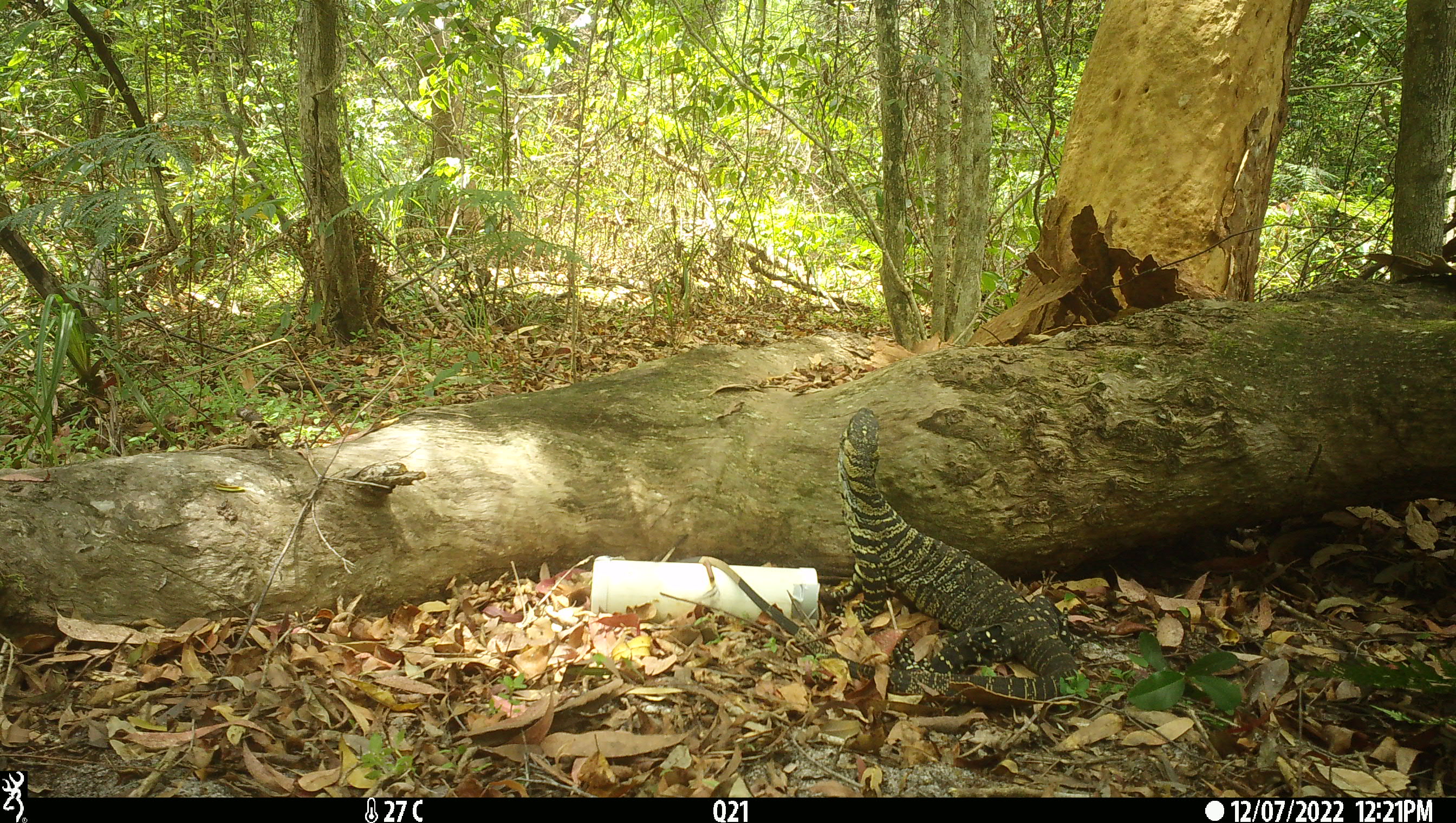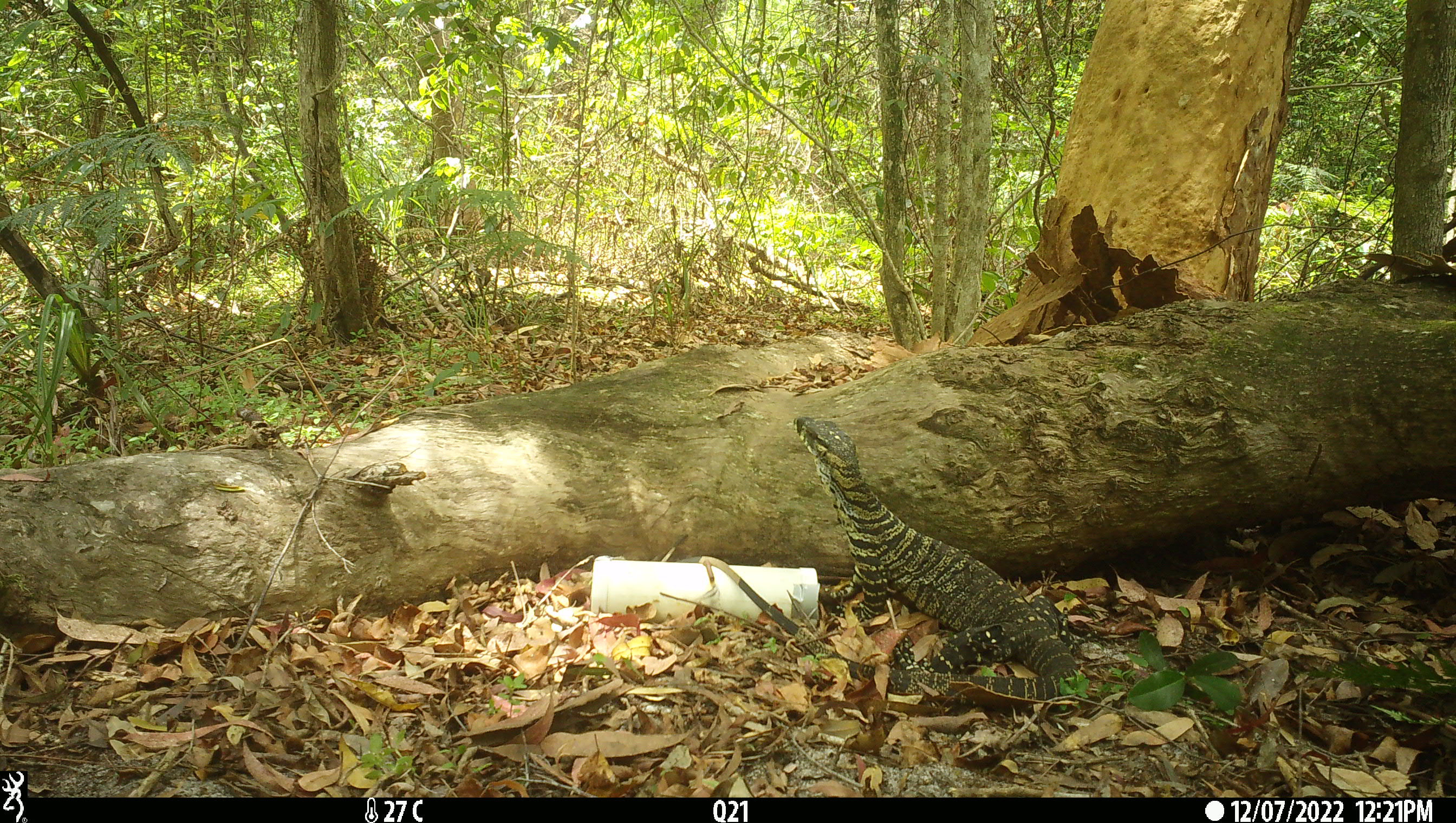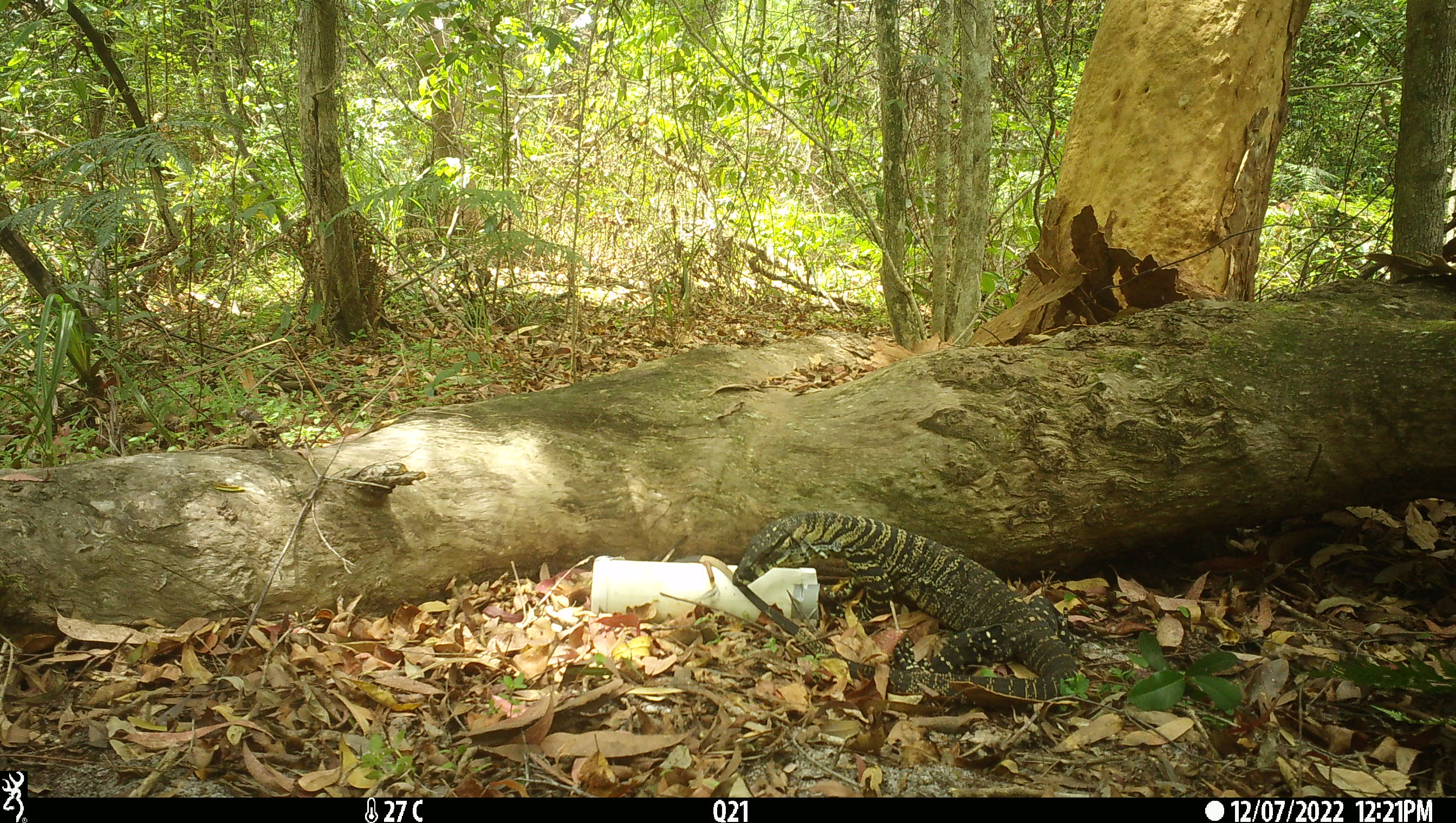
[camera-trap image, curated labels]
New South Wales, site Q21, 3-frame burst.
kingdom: Animalia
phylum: Chordata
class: Reptilia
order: Squamata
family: Varanidae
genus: Varanus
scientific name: Varanus varius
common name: lace monitor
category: goanna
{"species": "goanna (lace monitor) (Varanus varius)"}